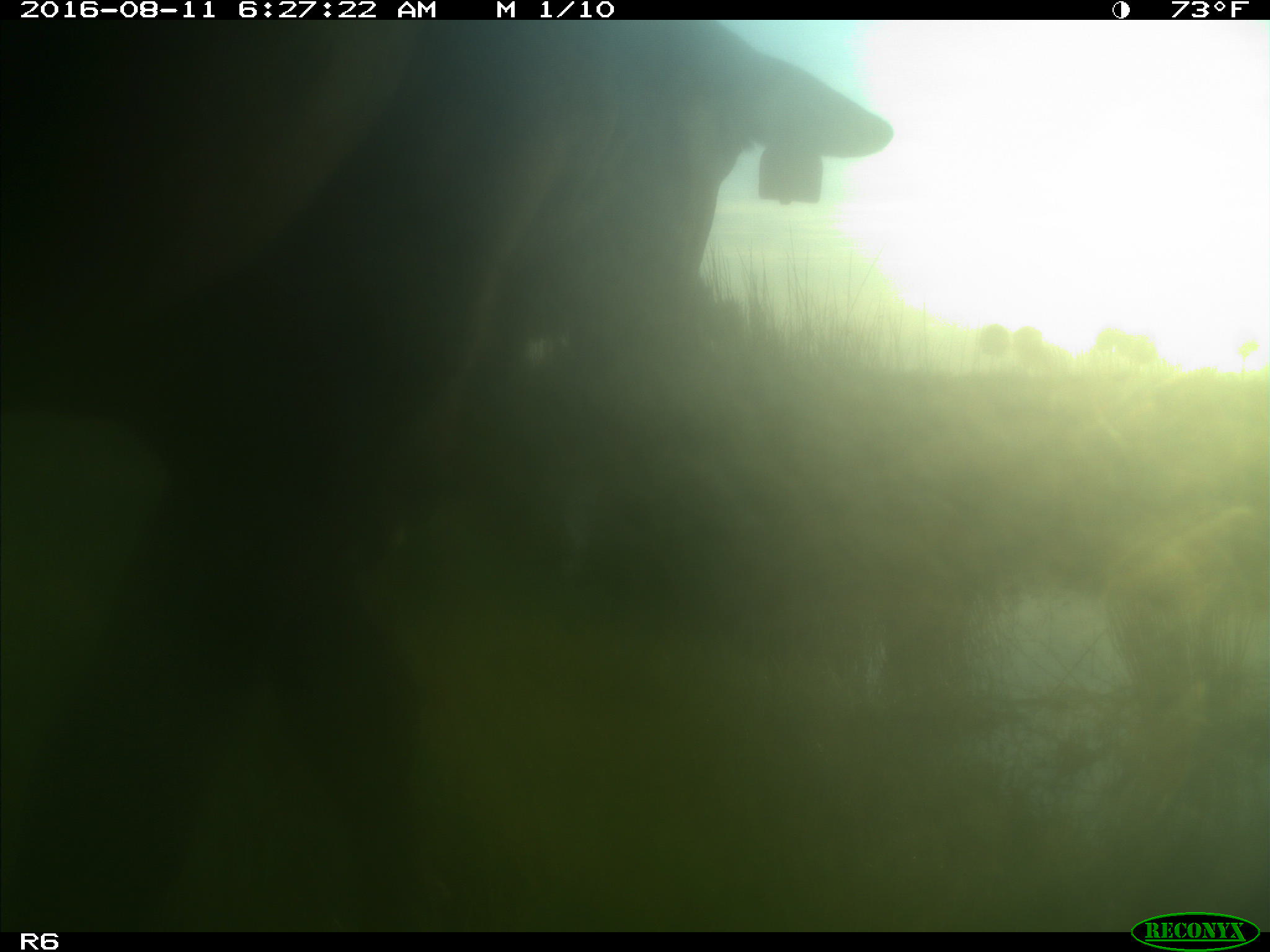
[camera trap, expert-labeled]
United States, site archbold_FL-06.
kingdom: Animalia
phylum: Chordata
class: Mammalia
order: Artiodactyla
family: Bovidae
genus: Bos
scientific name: Bos taurus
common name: domestic cow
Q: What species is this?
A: Bos taurus (domestic cow).